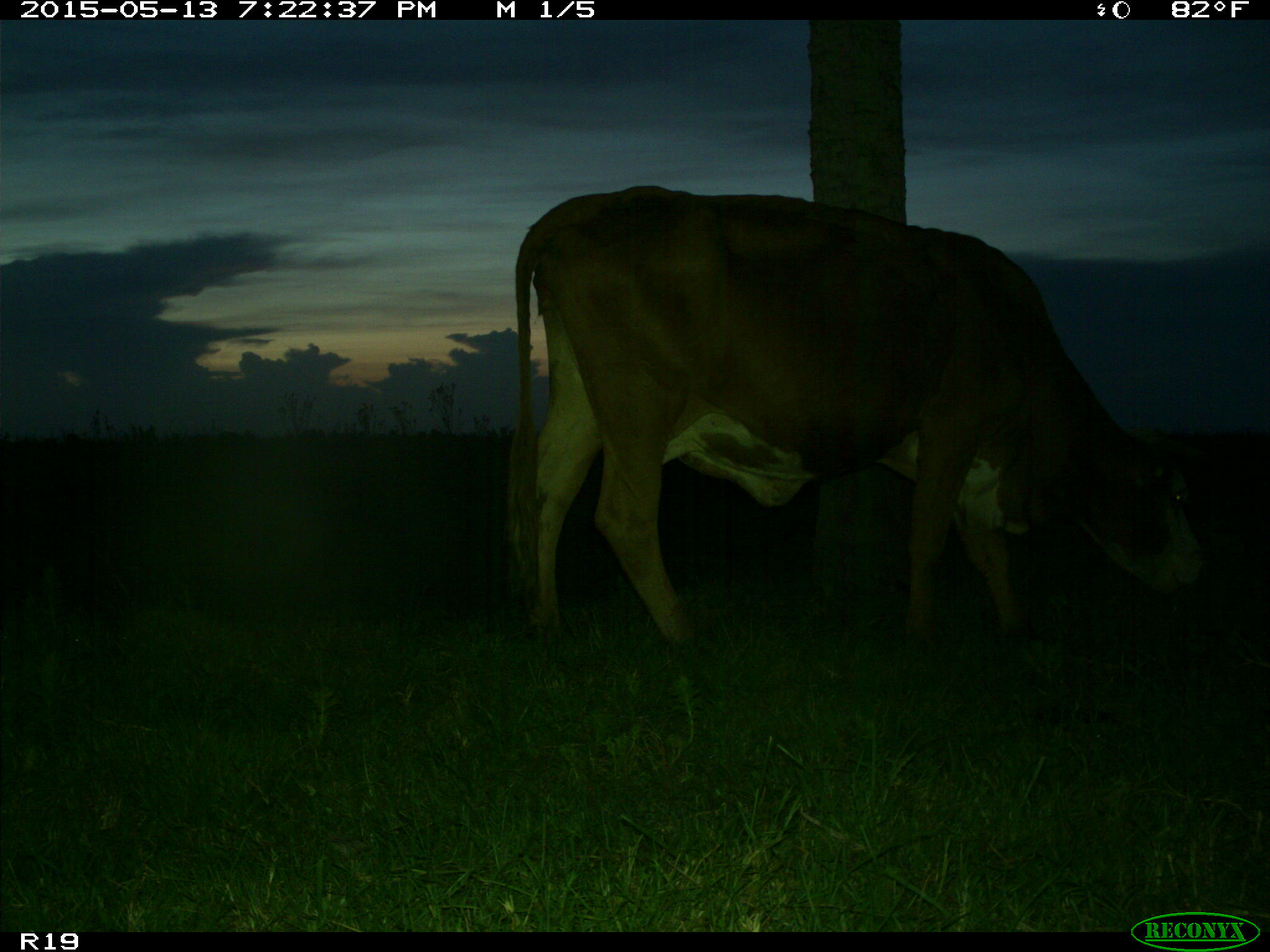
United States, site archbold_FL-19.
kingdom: Animalia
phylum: Chordata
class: Mammalia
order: Artiodactyla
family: Bovidae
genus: Bos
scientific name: Bos taurus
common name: domestic cow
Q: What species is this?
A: Bos taurus (domestic cow).